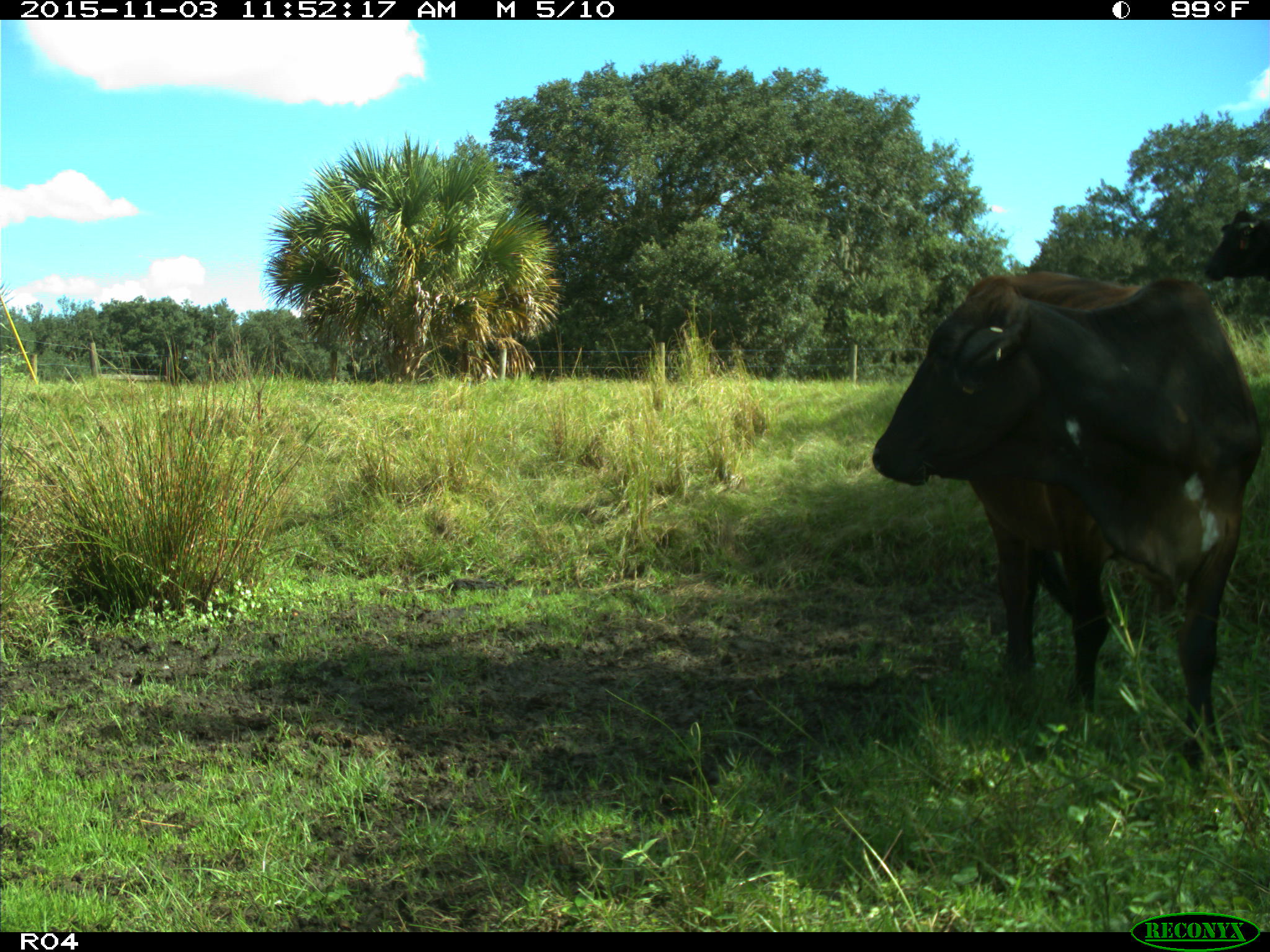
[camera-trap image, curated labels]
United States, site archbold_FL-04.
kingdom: Animalia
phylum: Chordata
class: Mammalia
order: Artiodactyla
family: Bovidae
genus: Bos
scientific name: Bos taurus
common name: domestic cow